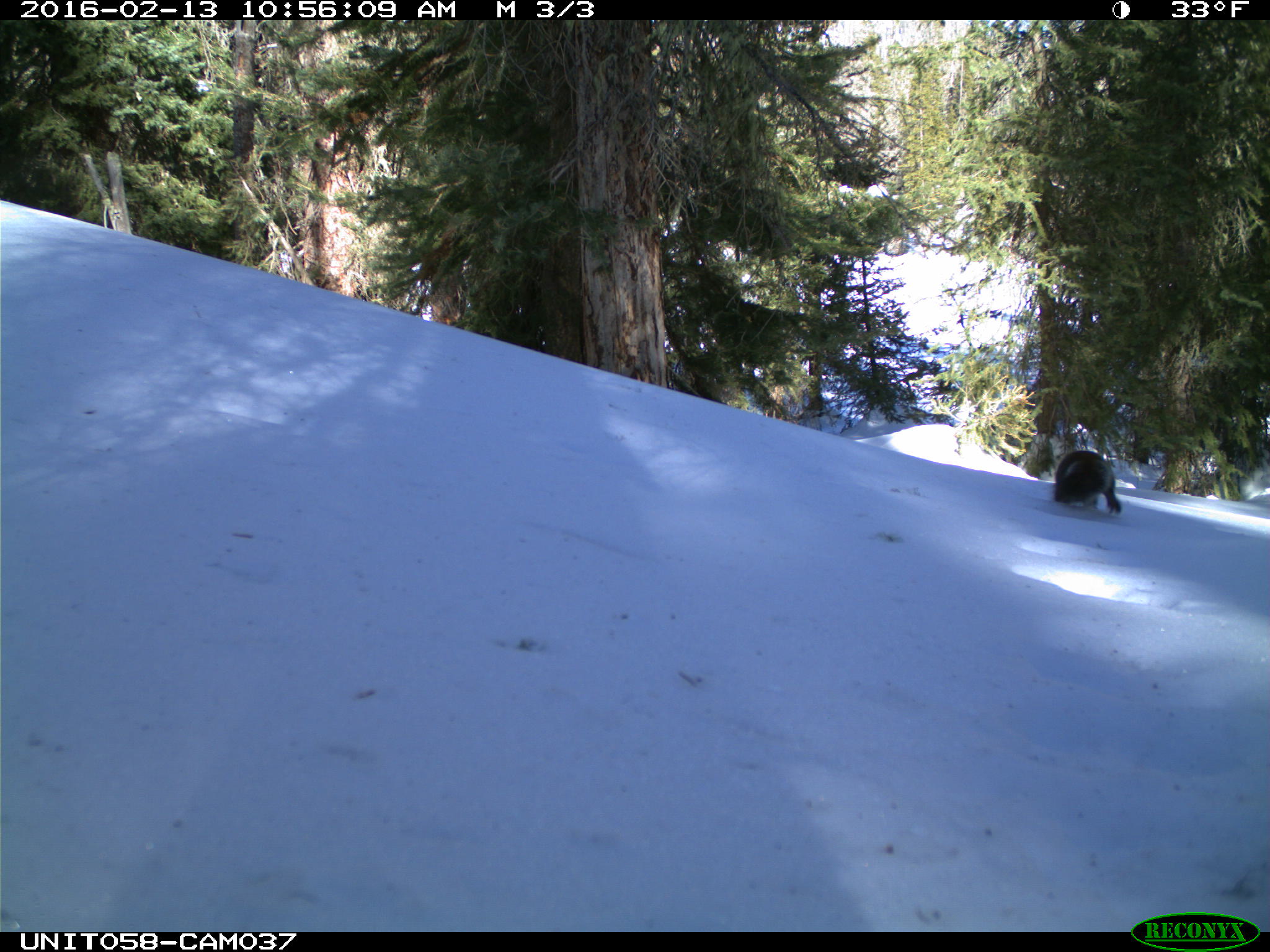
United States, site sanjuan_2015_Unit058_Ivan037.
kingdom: Animalia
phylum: Chordata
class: Mammalia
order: Rodentia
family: Sciuridae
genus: Tamiasciurus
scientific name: Tamiasciurus hudsonicus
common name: american red squirrel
Tamiasciurus hudsonicus (american red squirrel).